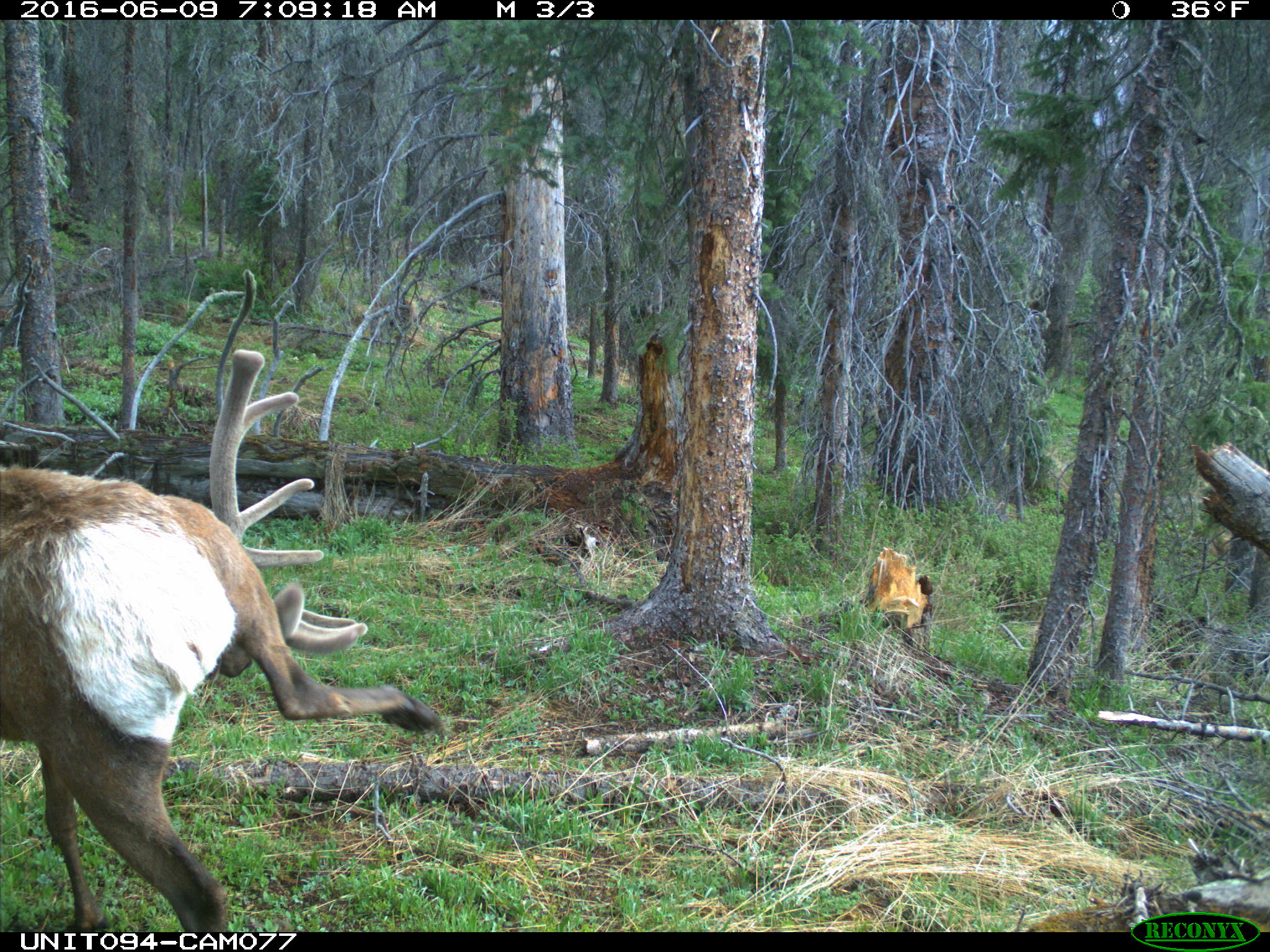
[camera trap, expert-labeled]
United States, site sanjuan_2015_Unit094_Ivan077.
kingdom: Animalia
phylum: Chordata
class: Mammalia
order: Artiodactyla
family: Cervidae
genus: Cervus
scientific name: Cervus elaphus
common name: red deer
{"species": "Cervus elaphus (red deer)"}